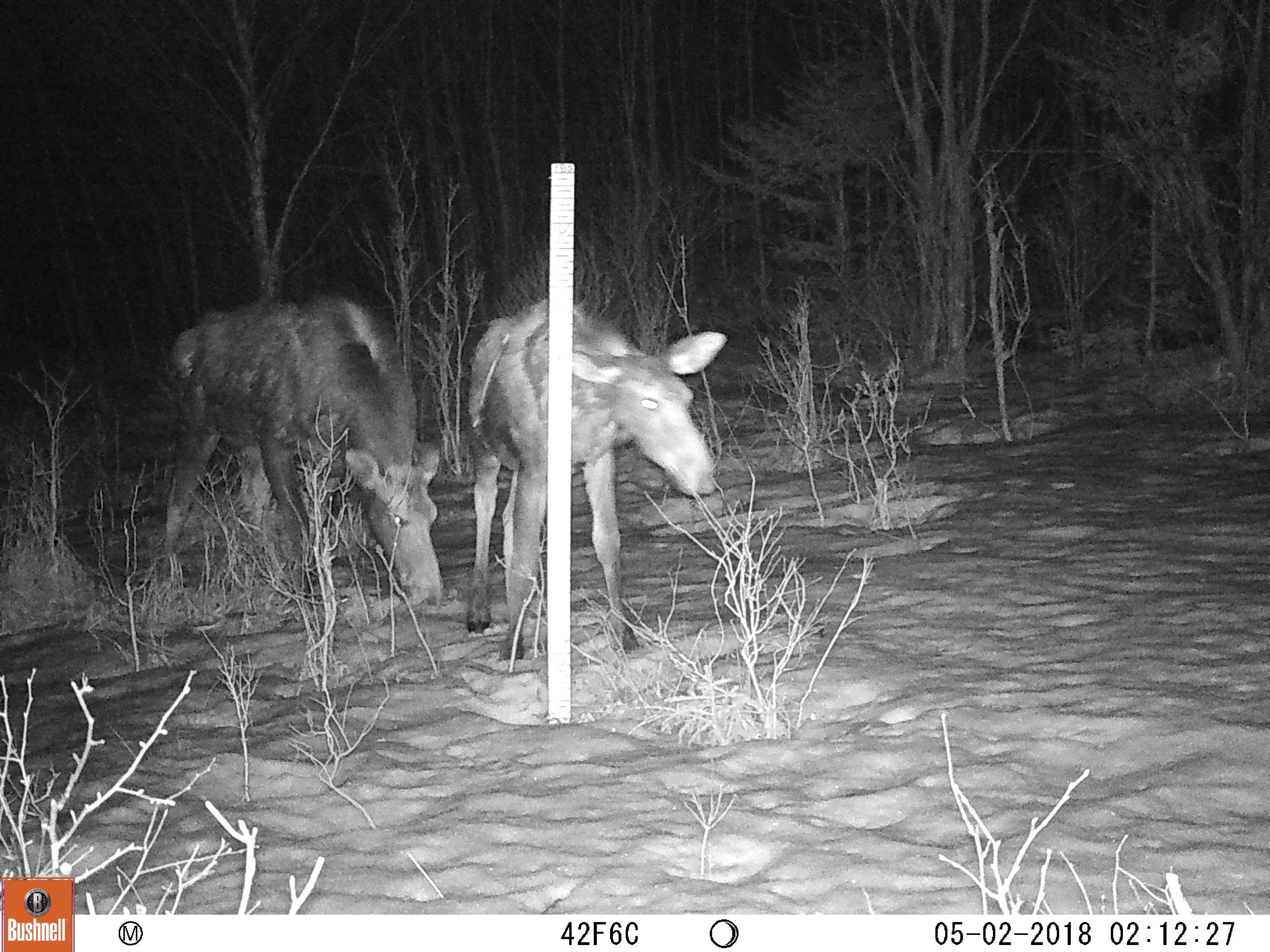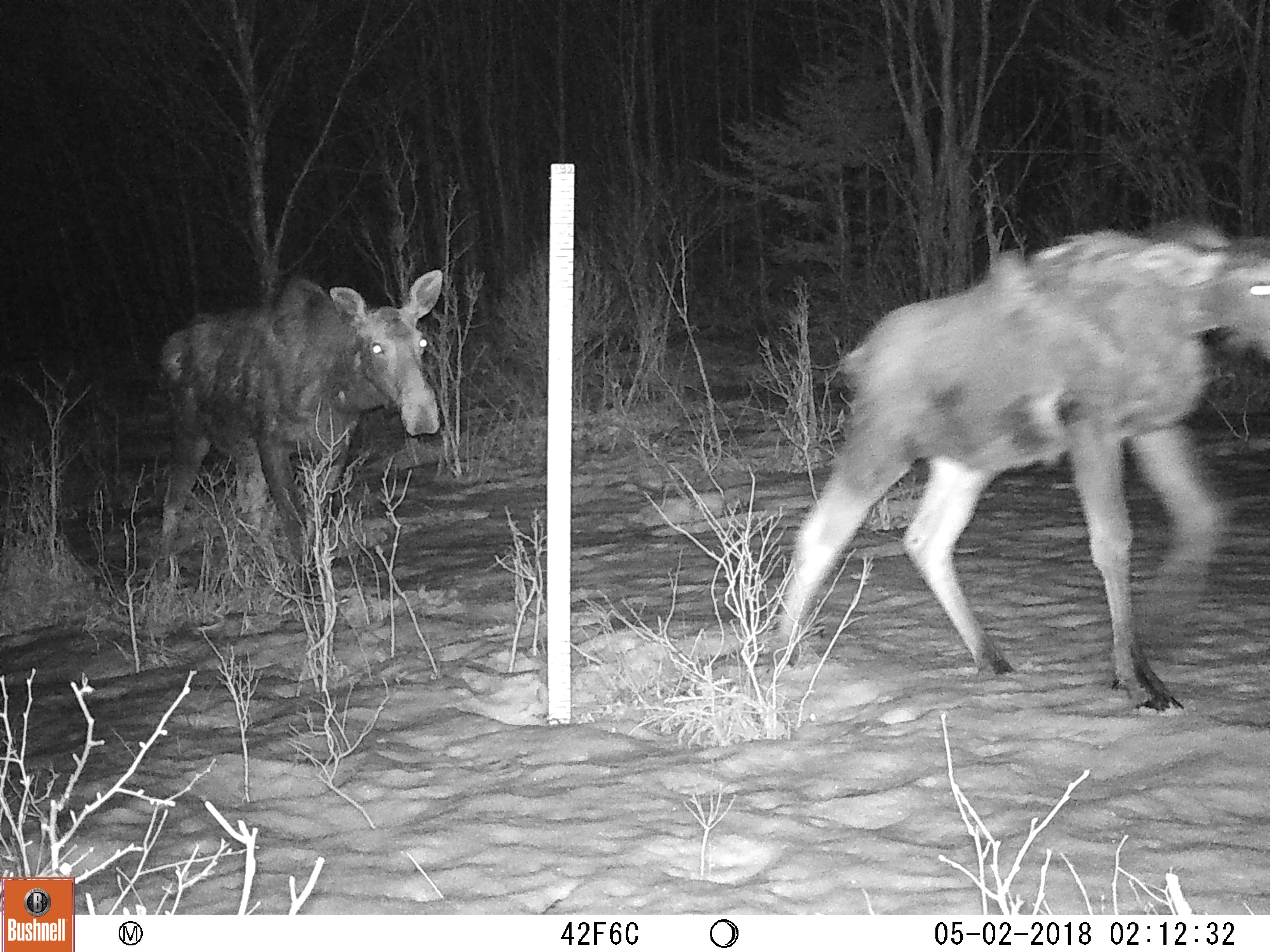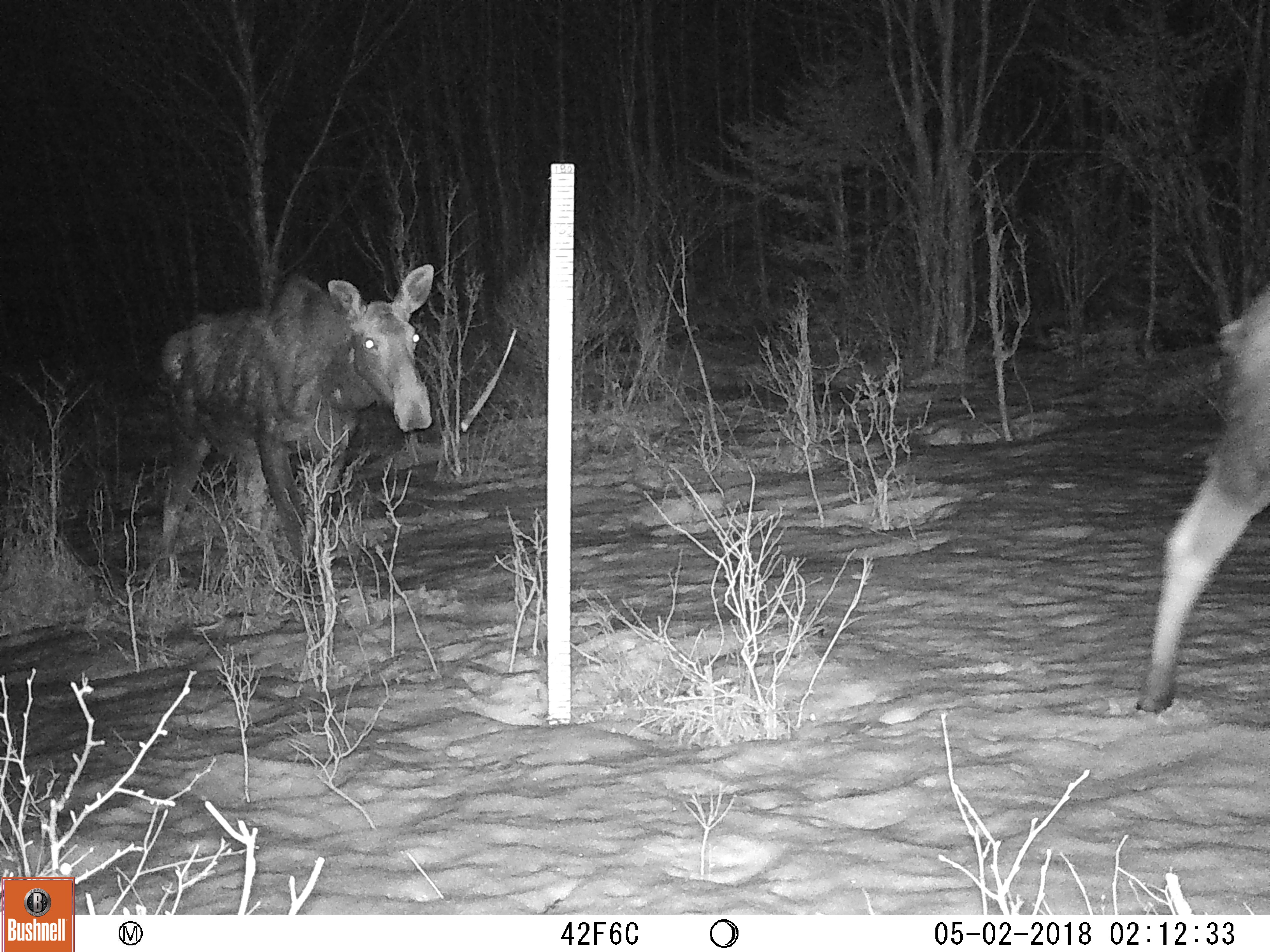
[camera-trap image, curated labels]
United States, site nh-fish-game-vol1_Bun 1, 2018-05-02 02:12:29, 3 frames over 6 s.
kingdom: Animalia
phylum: Chordata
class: Mammalia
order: Artiodactyla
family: Cervidae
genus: Alces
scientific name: Alces alces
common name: moose